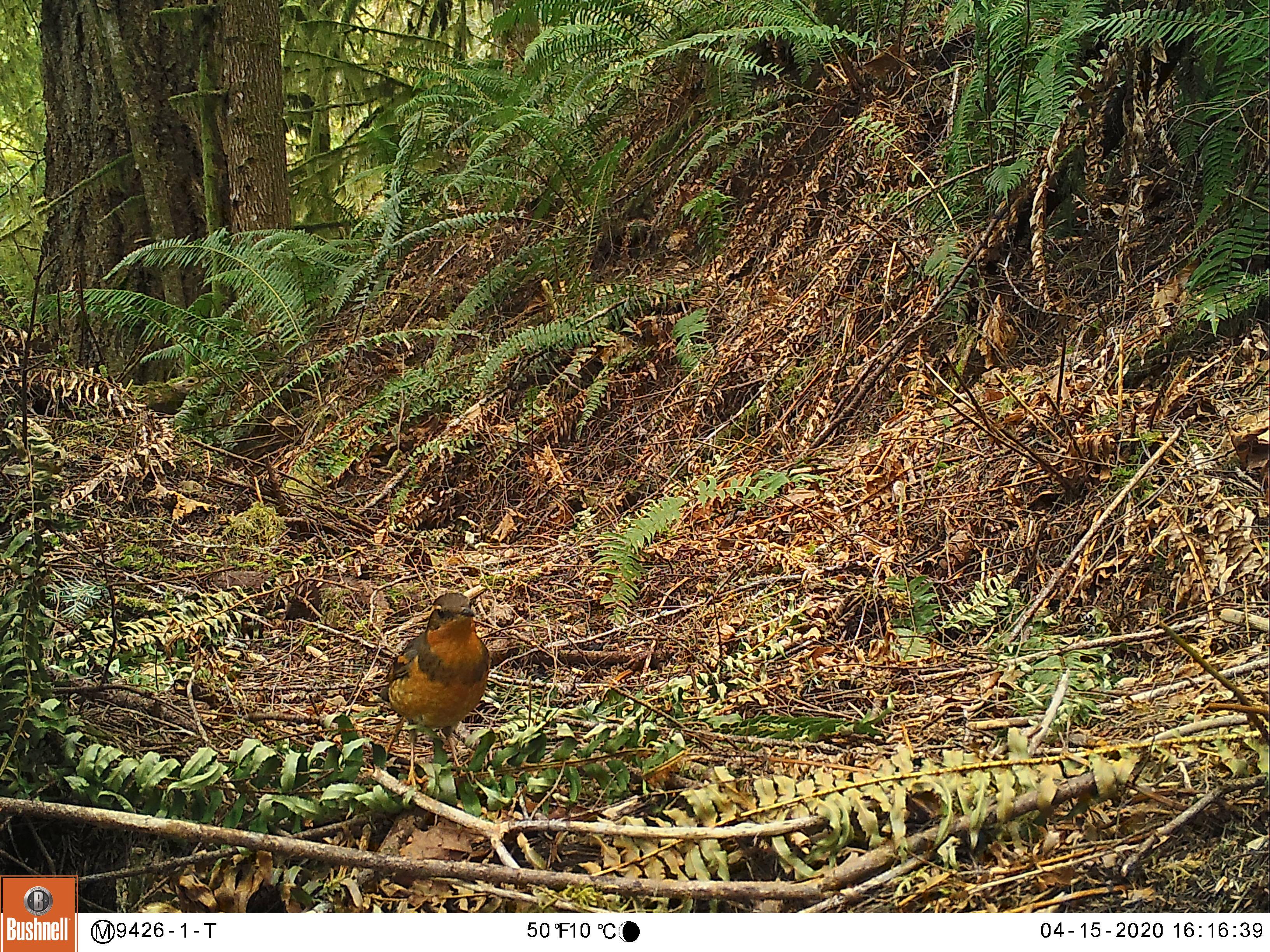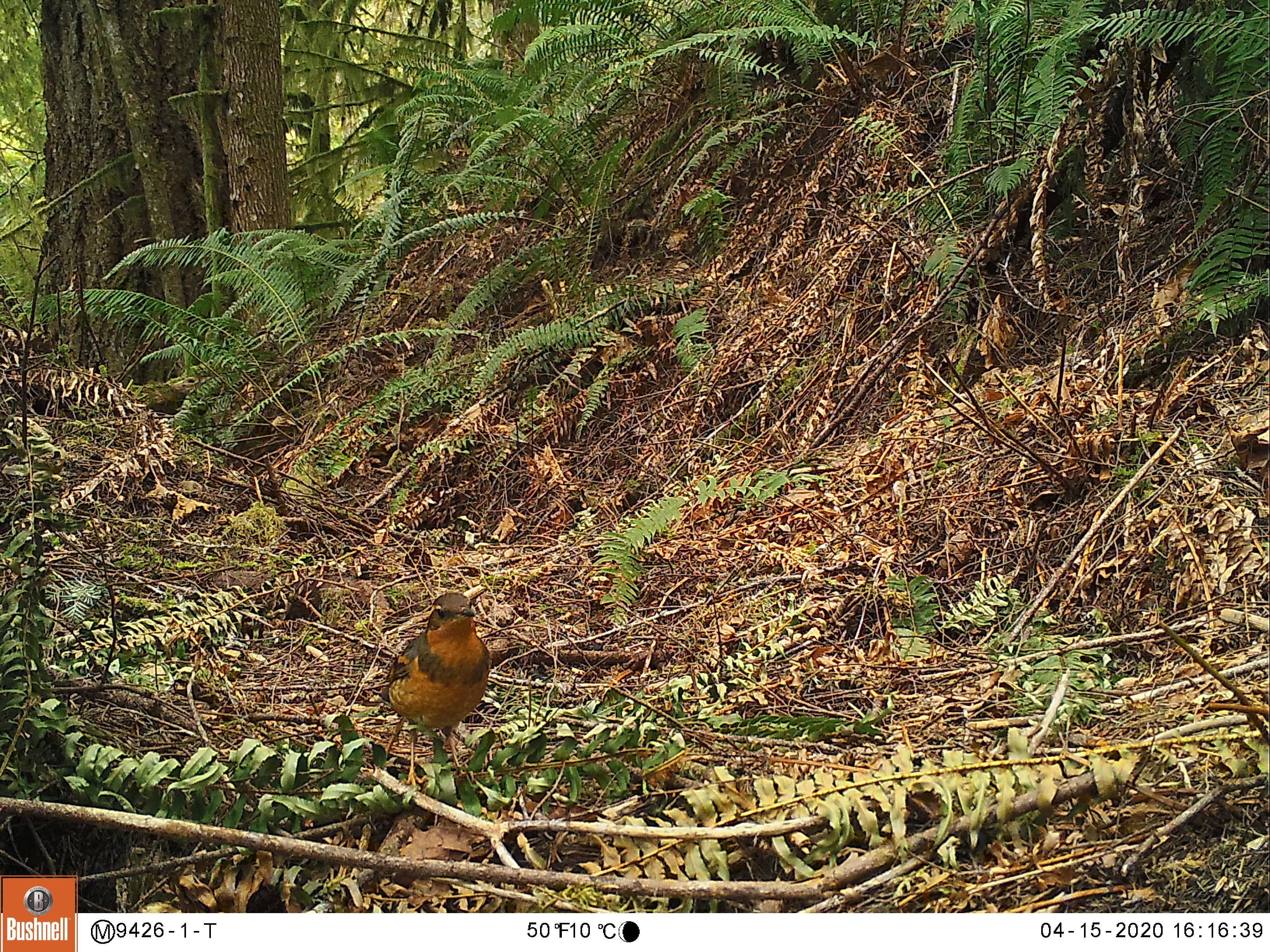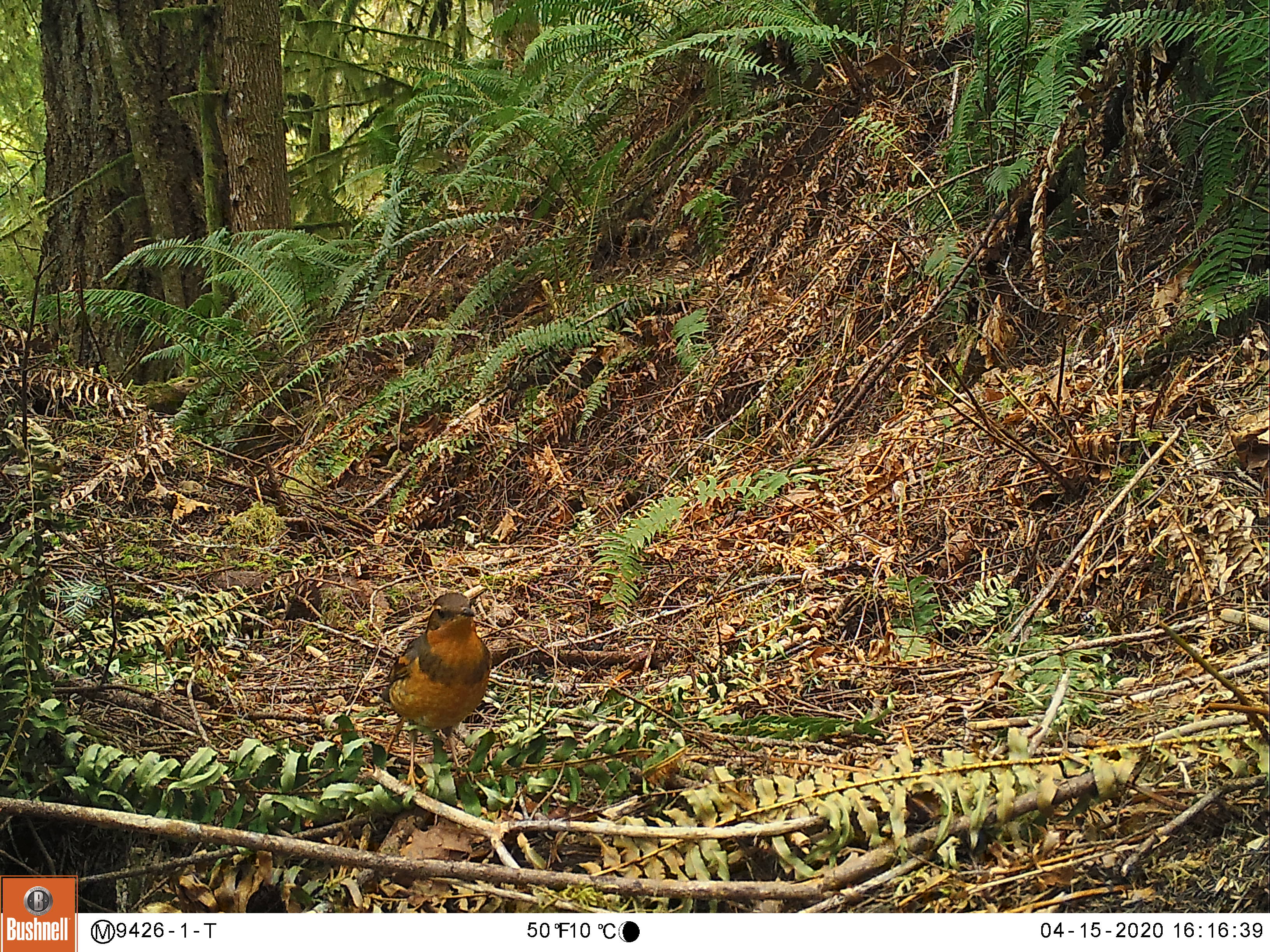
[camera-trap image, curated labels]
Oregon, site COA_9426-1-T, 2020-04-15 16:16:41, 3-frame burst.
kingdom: Animalia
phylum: Chordata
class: Aves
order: Passeriformes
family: Turdidae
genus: Ixoreus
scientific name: Ixoreus naevius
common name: varied thrush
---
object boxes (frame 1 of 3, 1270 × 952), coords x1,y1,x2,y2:
varied thrush: 375,597,487,779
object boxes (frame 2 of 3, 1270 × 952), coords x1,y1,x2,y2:
varied thrush: 375,588,493,779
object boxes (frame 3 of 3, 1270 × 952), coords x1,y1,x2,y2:
varied thrush: 375,588,493,776